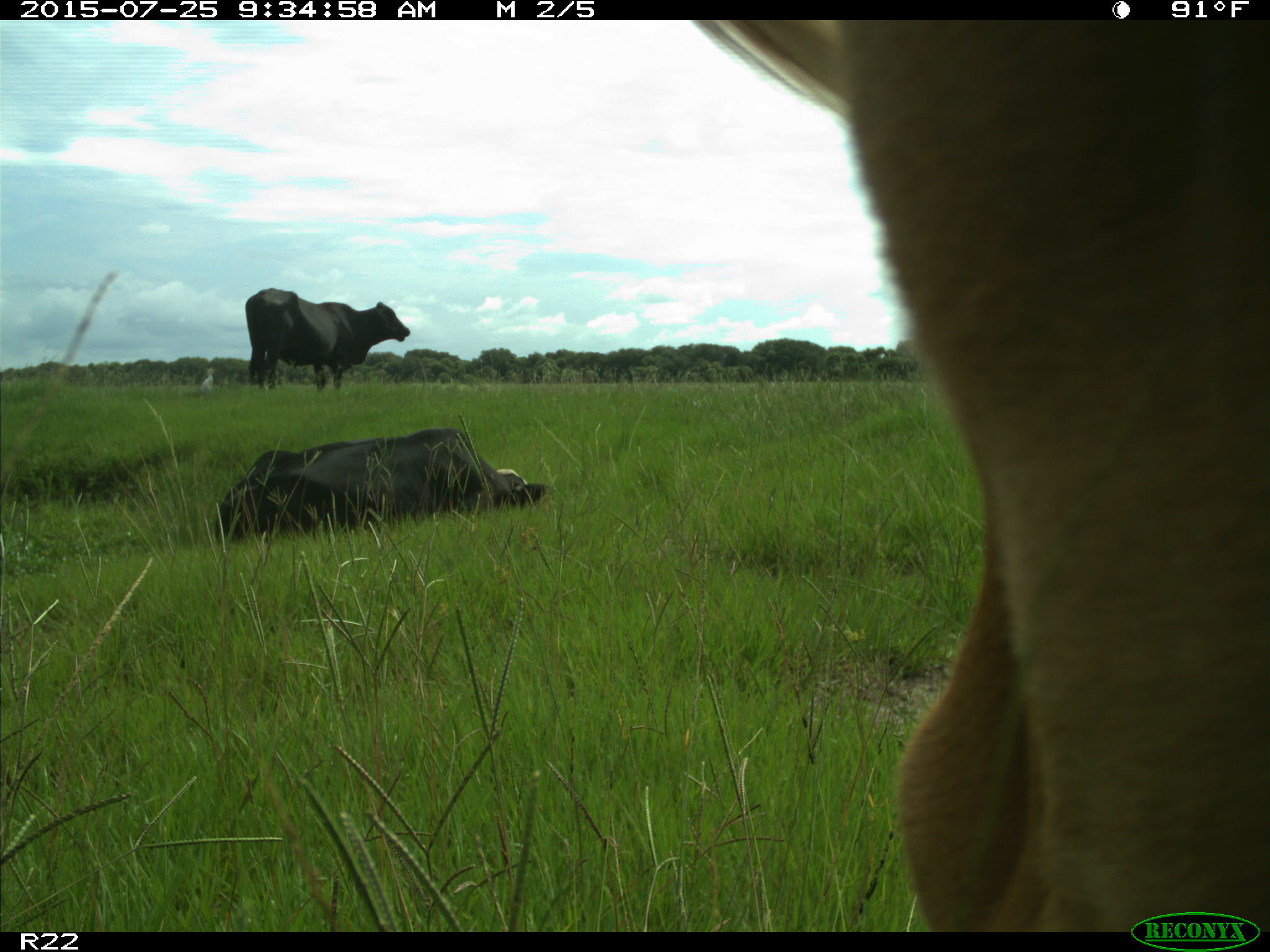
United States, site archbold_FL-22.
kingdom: Animalia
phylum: Chordata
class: Mammalia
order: Artiodactyla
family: Bovidae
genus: Bos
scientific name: Bos taurus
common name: domestic cow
Bos taurus (domestic cow).